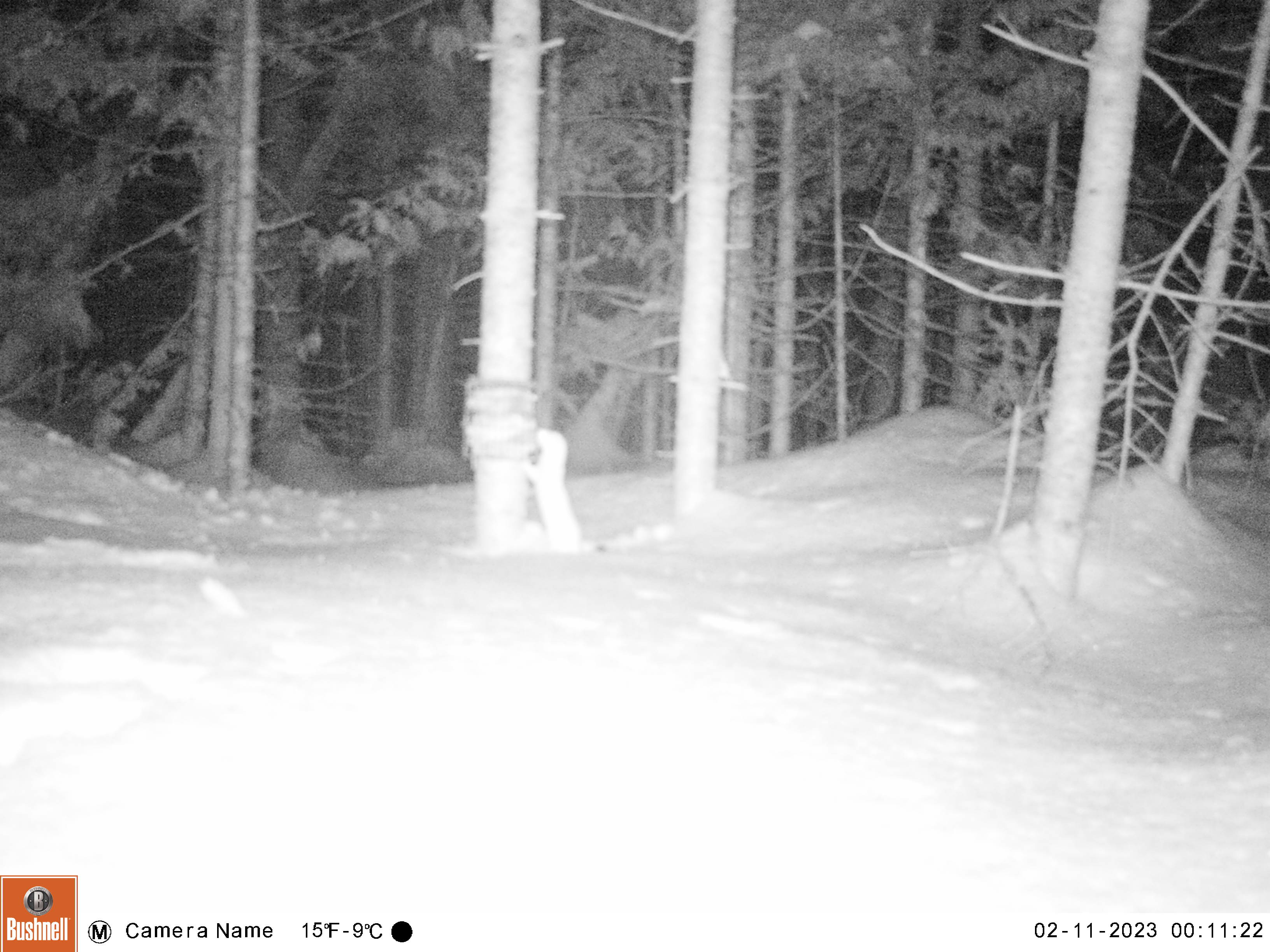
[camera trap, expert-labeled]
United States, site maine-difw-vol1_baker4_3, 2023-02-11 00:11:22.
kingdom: Animalia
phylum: Chordata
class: Mammalia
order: Carnivora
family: Mustelidae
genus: Mustela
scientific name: Mustela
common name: weasel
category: weasel sp.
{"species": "weasel sp. (weasel) (Mustela)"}